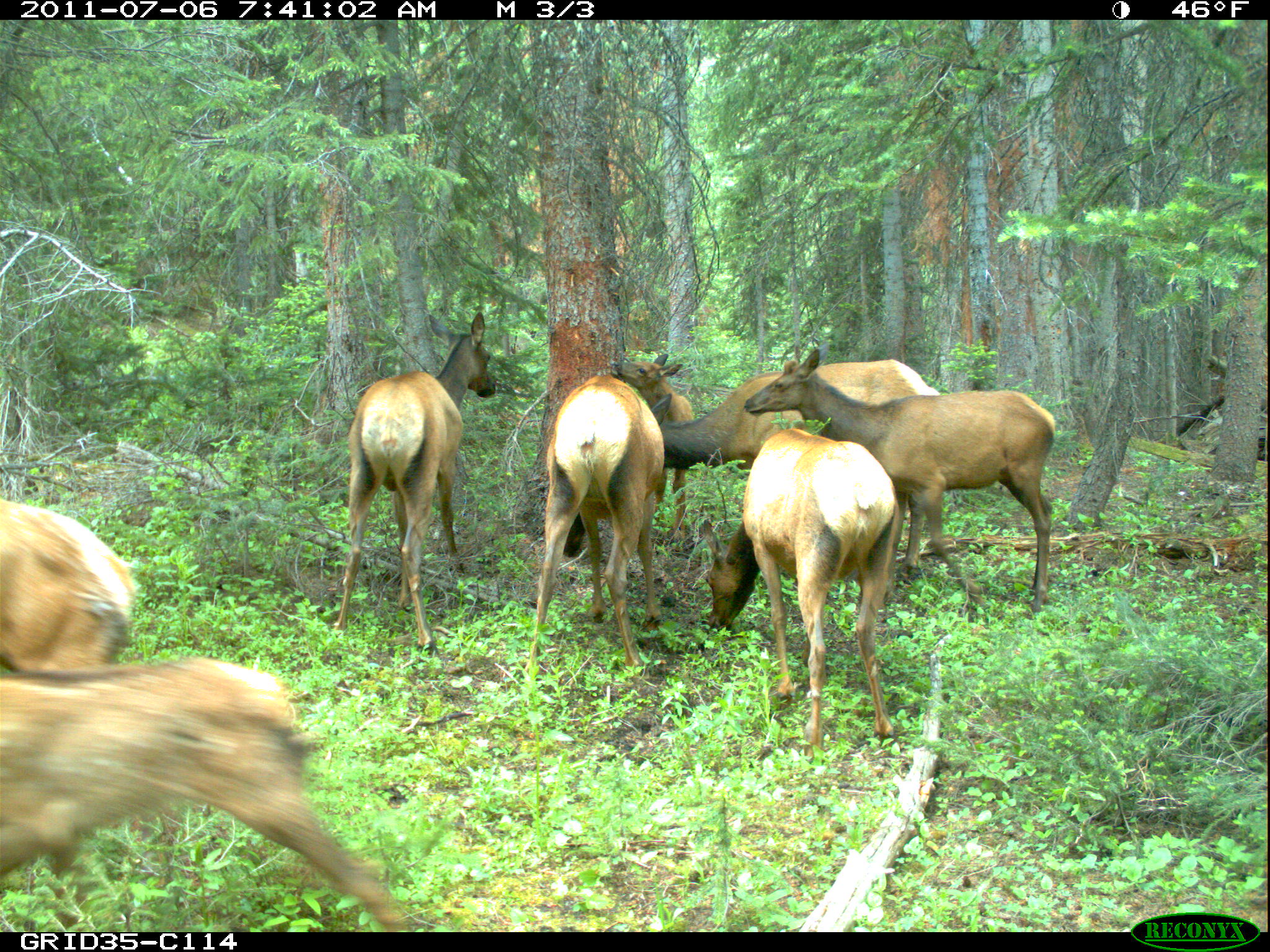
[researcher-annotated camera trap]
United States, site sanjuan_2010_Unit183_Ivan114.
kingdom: Animalia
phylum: Chordata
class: Mammalia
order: Artiodactyla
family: Cervidae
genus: Cervus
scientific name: Cervus elaphus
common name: red deer